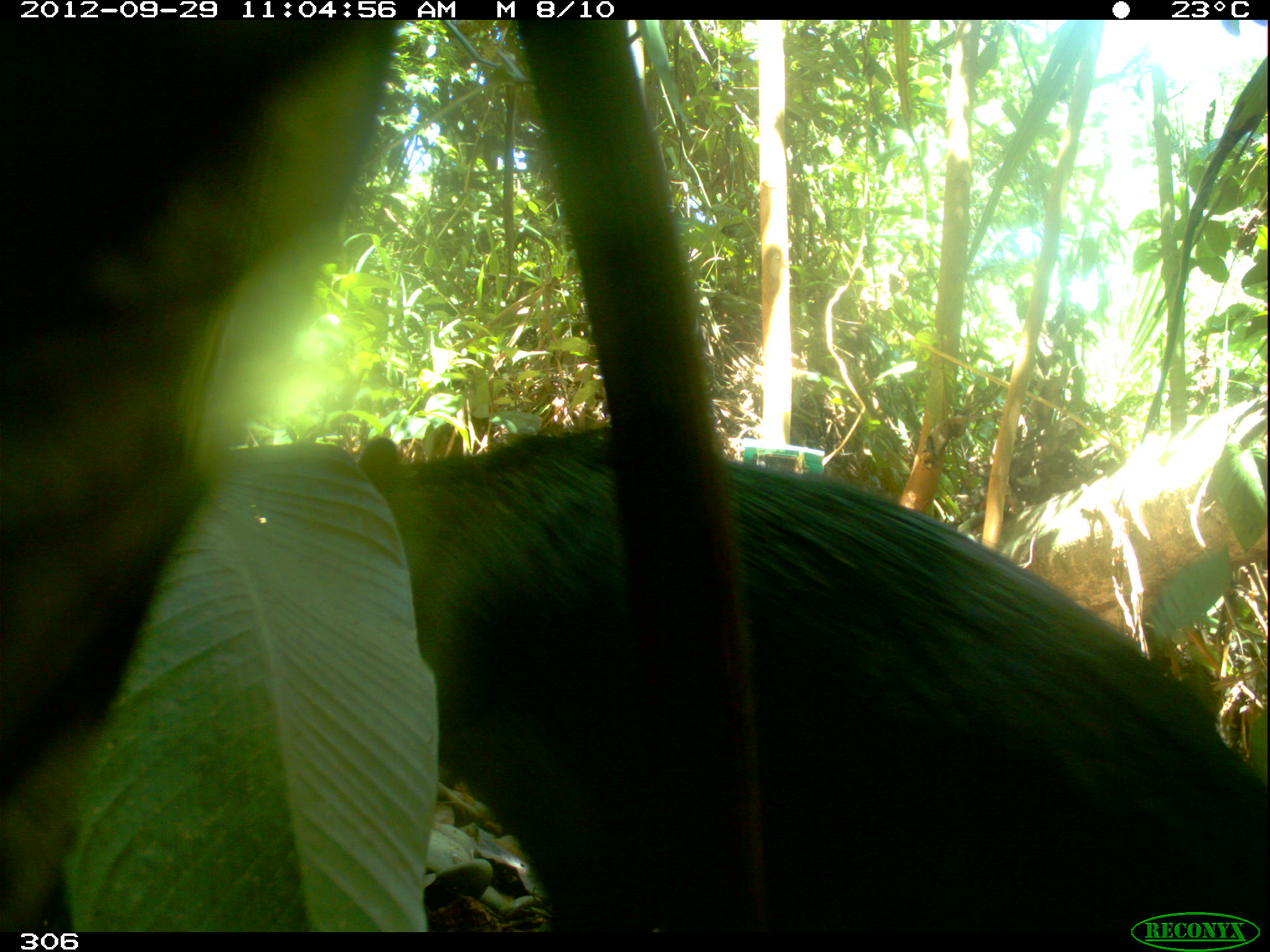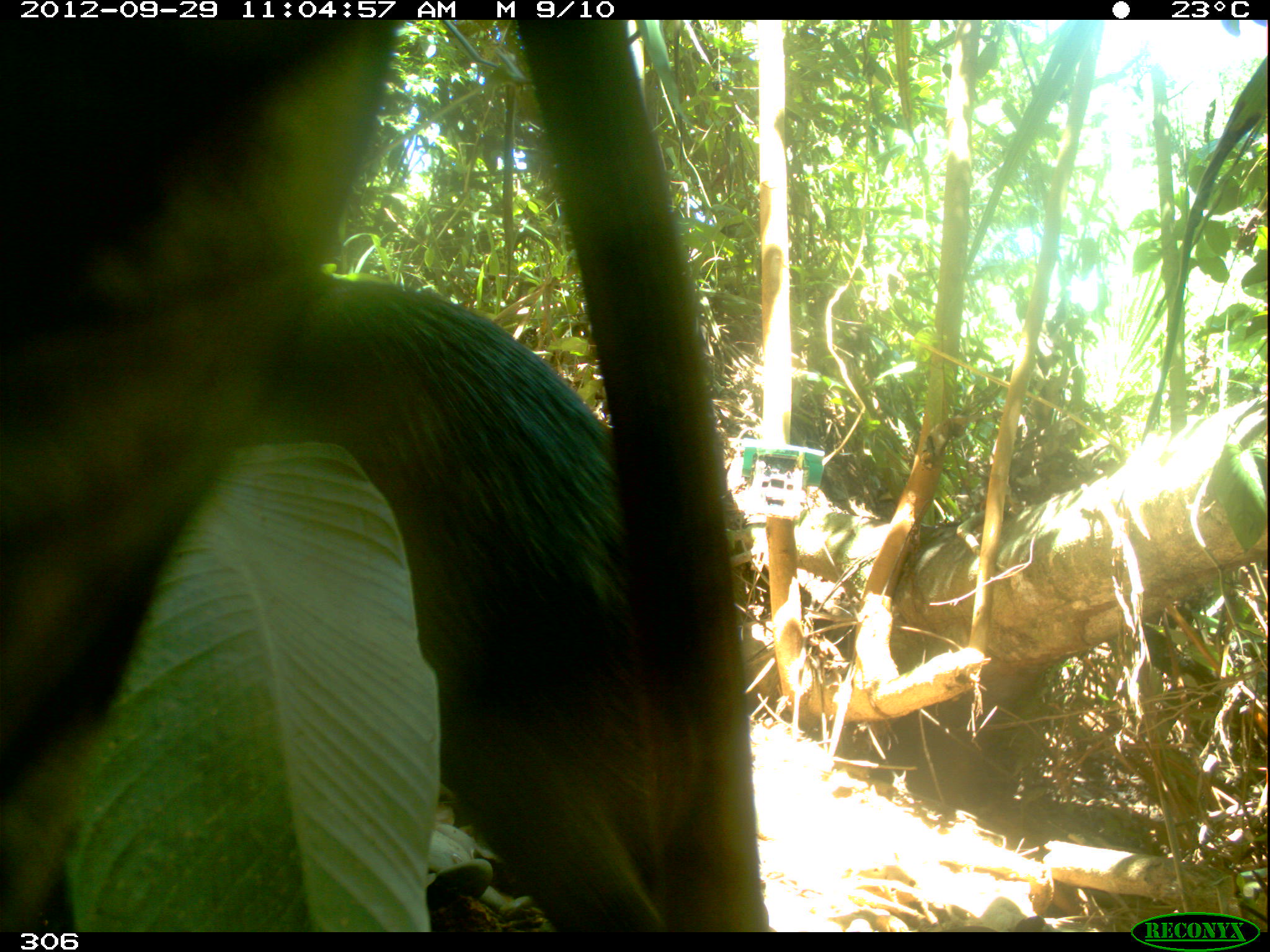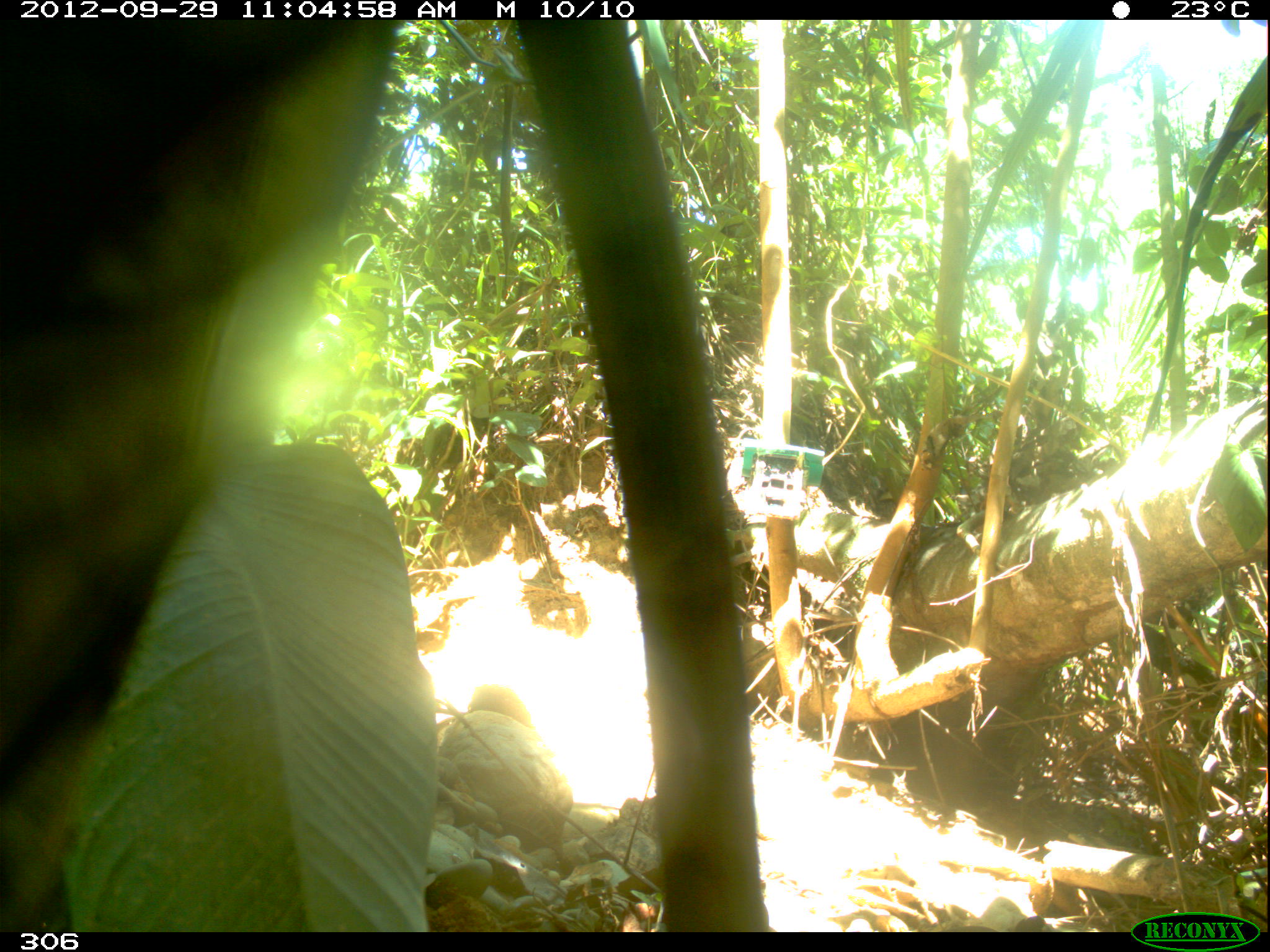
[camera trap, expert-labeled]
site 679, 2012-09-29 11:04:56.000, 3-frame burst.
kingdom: Animalia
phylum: Chordata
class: Mammalia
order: Artiodactyla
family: Tayassuidae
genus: Tayassu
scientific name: Tayassu pecari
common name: white-lipped peccary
Tayassu pecari (white-lipped peccary).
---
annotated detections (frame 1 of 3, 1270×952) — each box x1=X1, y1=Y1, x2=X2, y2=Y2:
tayassu pecari: x1=353, y1=421, x2=1270, y2=932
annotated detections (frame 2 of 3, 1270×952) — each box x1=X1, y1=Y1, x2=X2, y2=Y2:
tayassu pecari: x1=275, y1=279, x2=716, y2=932